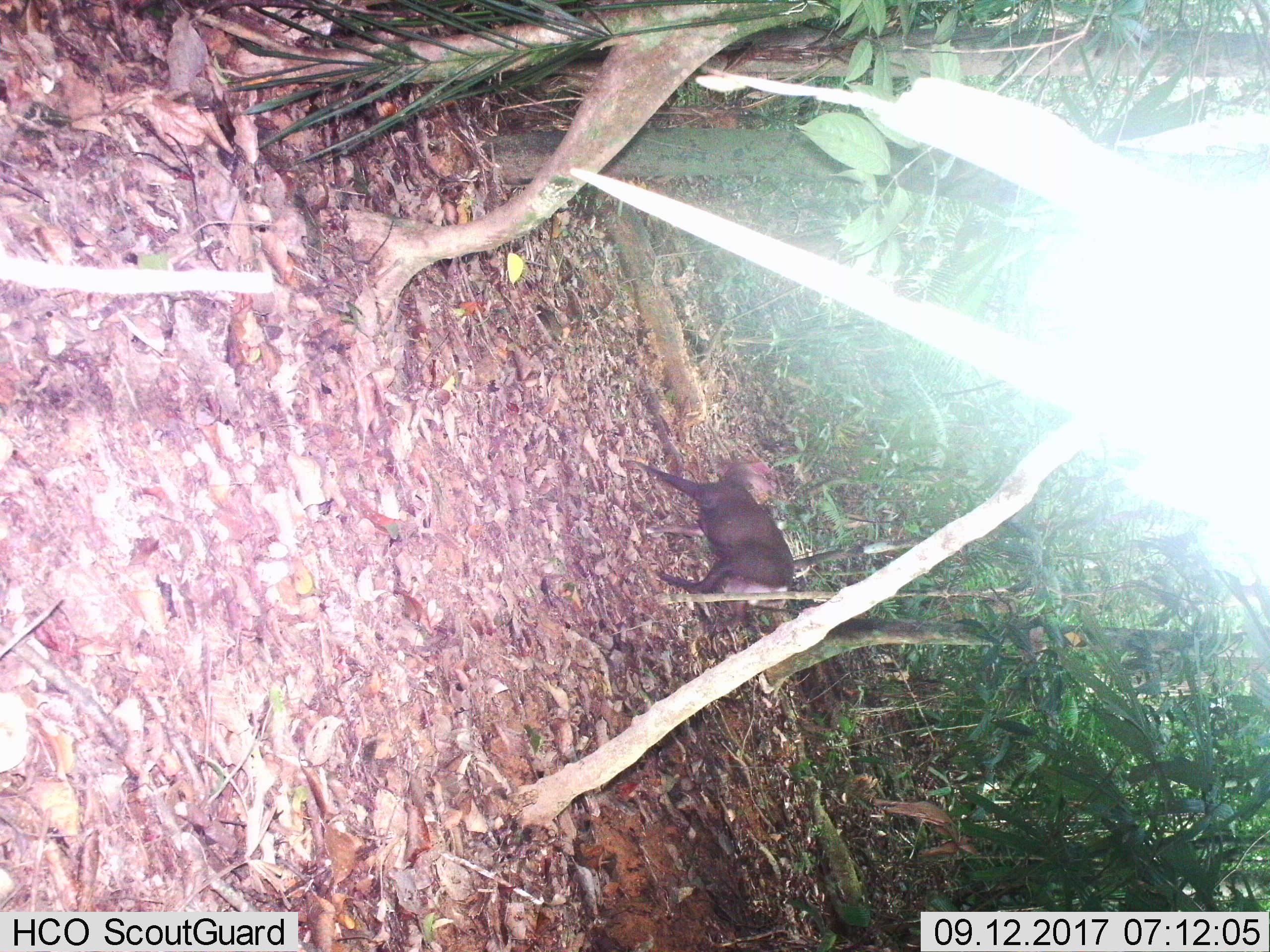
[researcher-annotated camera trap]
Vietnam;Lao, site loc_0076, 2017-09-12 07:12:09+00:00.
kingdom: Animalia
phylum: Chordata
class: Mammalia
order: Artiodactyla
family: Cervidae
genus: Muntiacus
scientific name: Muntiacus rooseveltorum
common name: roosevelt's muntjac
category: roosevelts muntjac group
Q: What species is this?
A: Roosevelts muntjac group (roosevelt's muntjac) (Muntiacus rooseveltorum).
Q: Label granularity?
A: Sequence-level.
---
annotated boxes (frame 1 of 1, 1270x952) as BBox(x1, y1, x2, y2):
roosevelts muntjac group: BBox(618, 455, 791, 632)